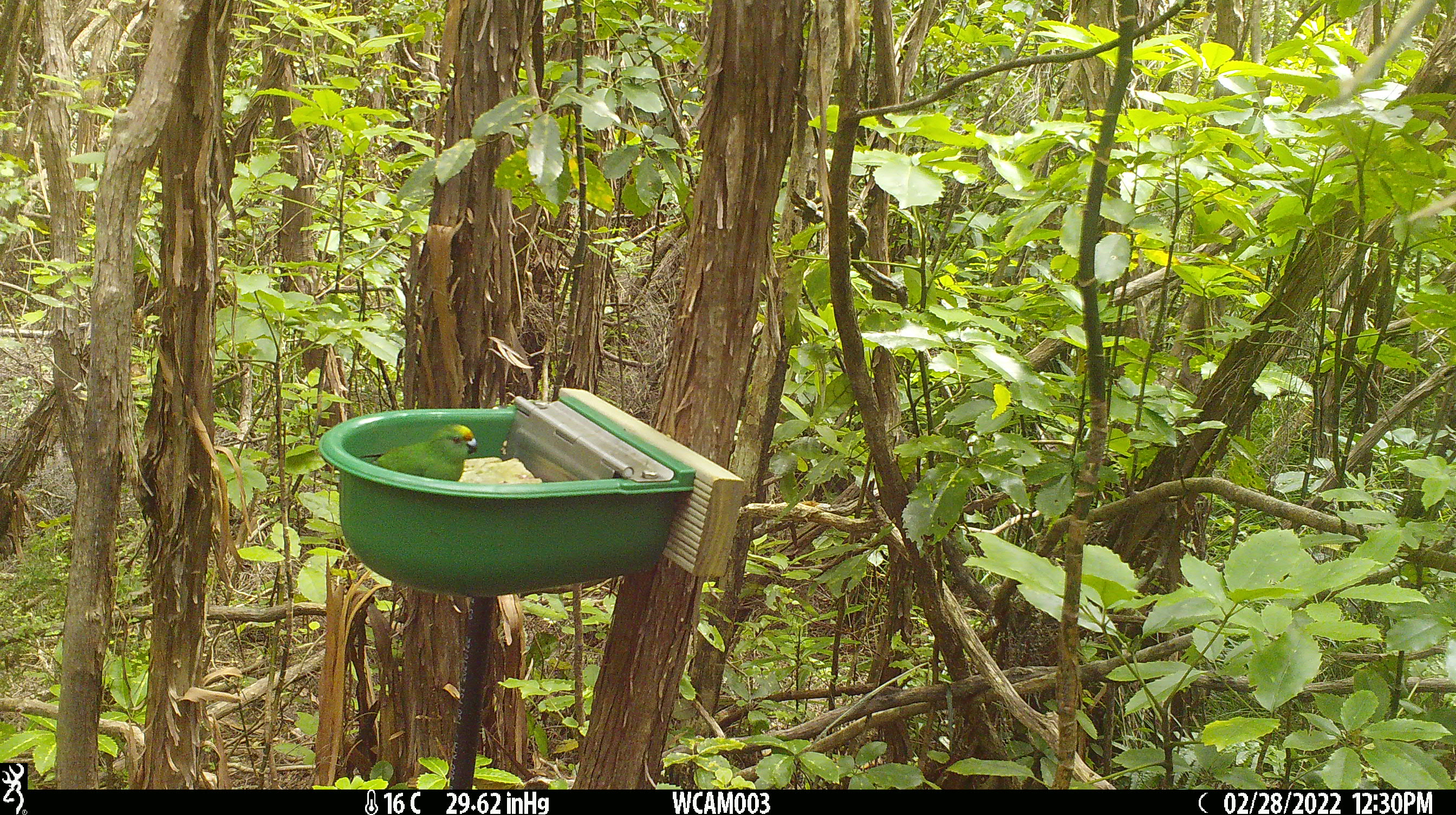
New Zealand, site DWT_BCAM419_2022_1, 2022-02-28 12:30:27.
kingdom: Animalia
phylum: Chordata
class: Aves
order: Psittaciformes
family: Psittaculidae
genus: Cyanoramphus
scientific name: Cyanoramphus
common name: parakeet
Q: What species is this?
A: Parakeet (Cyanoramphus).